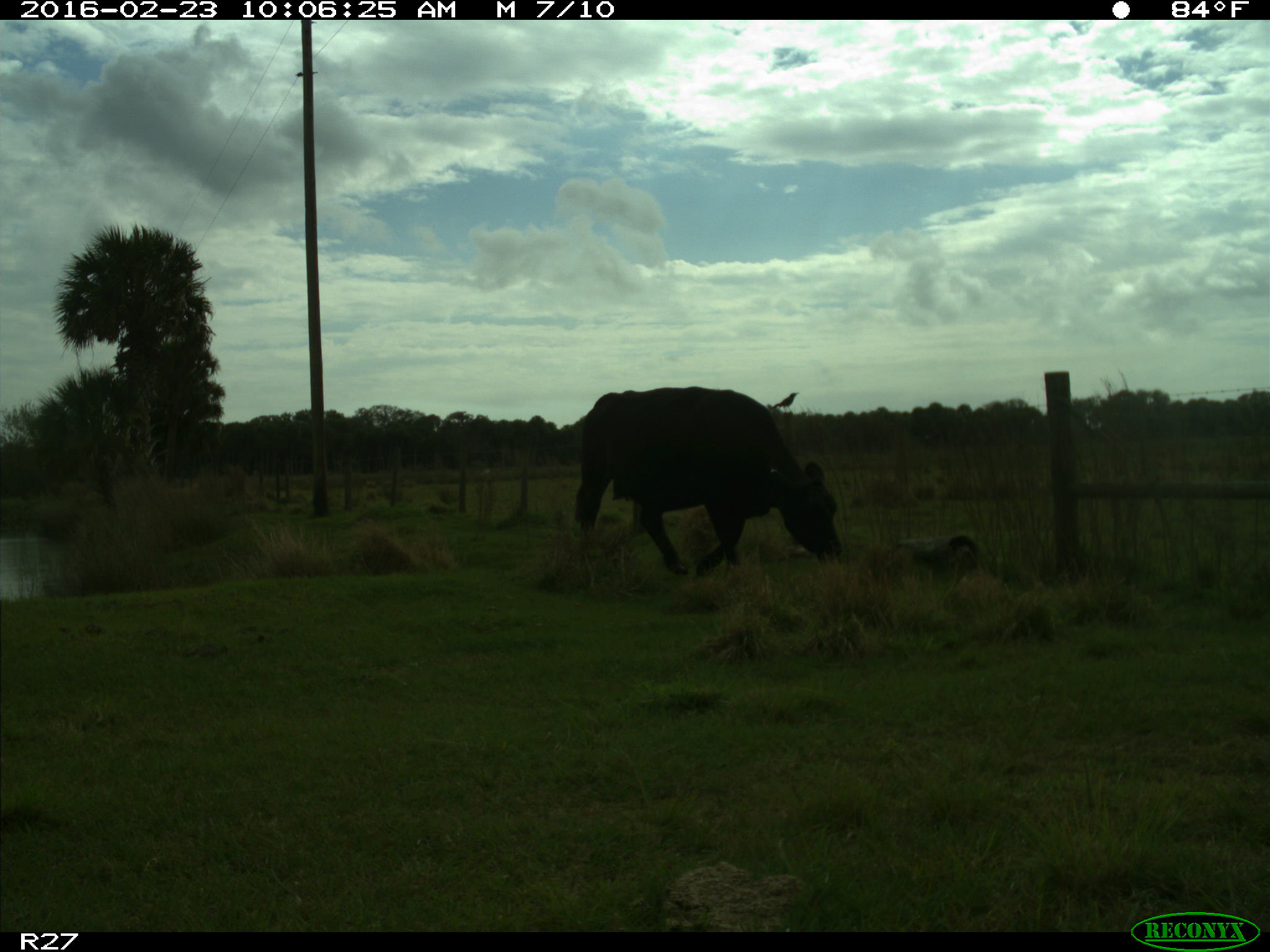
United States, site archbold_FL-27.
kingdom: Animalia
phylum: Chordata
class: Mammalia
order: Artiodactyla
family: Bovidae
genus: Bos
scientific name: Bos taurus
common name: domestic cow